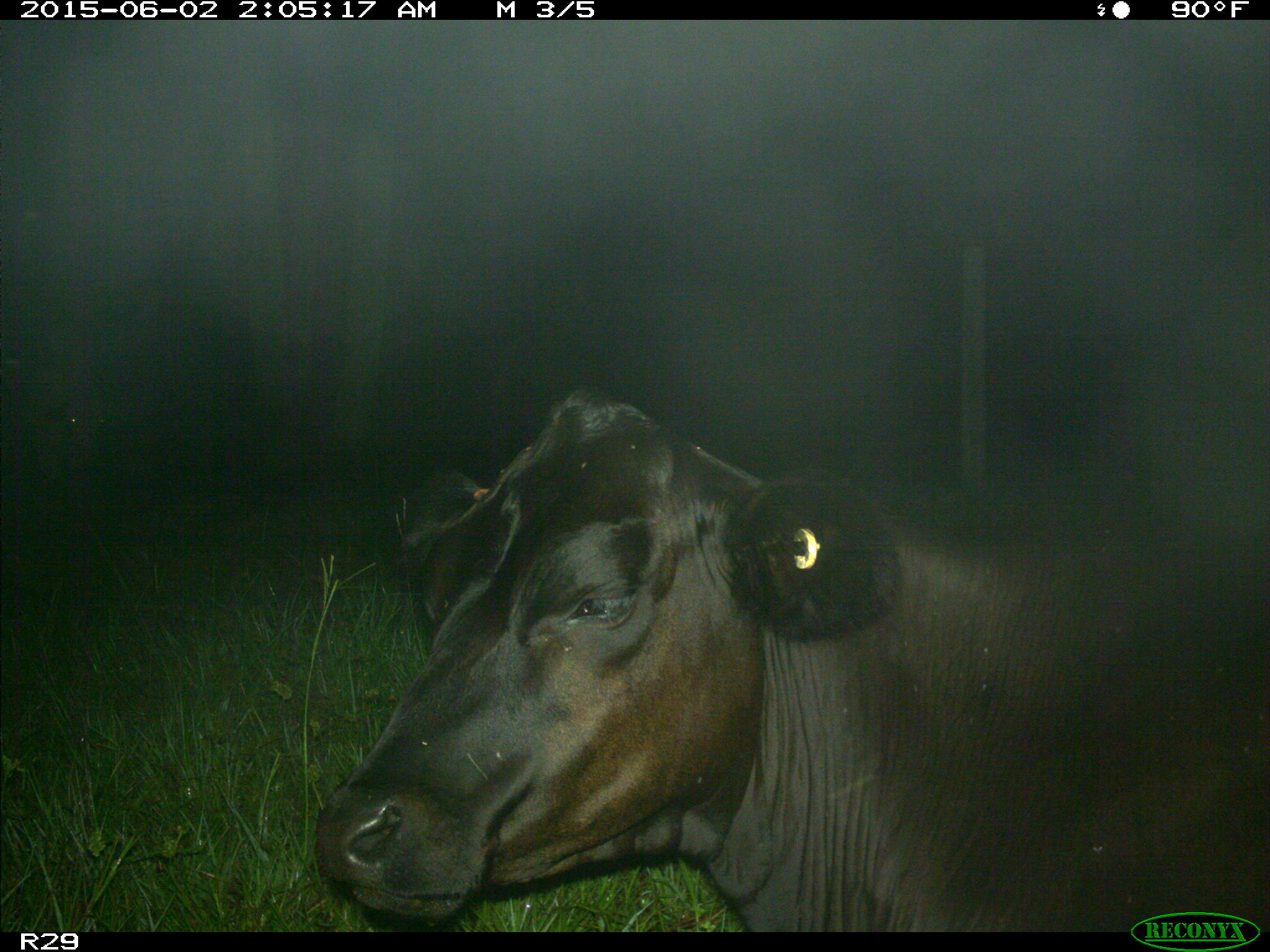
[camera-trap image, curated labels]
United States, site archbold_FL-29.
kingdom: Animalia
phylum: Chordata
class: Mammalia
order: Artiodactyla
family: Bovidae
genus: Bos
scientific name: Bos taurus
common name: domestic cow